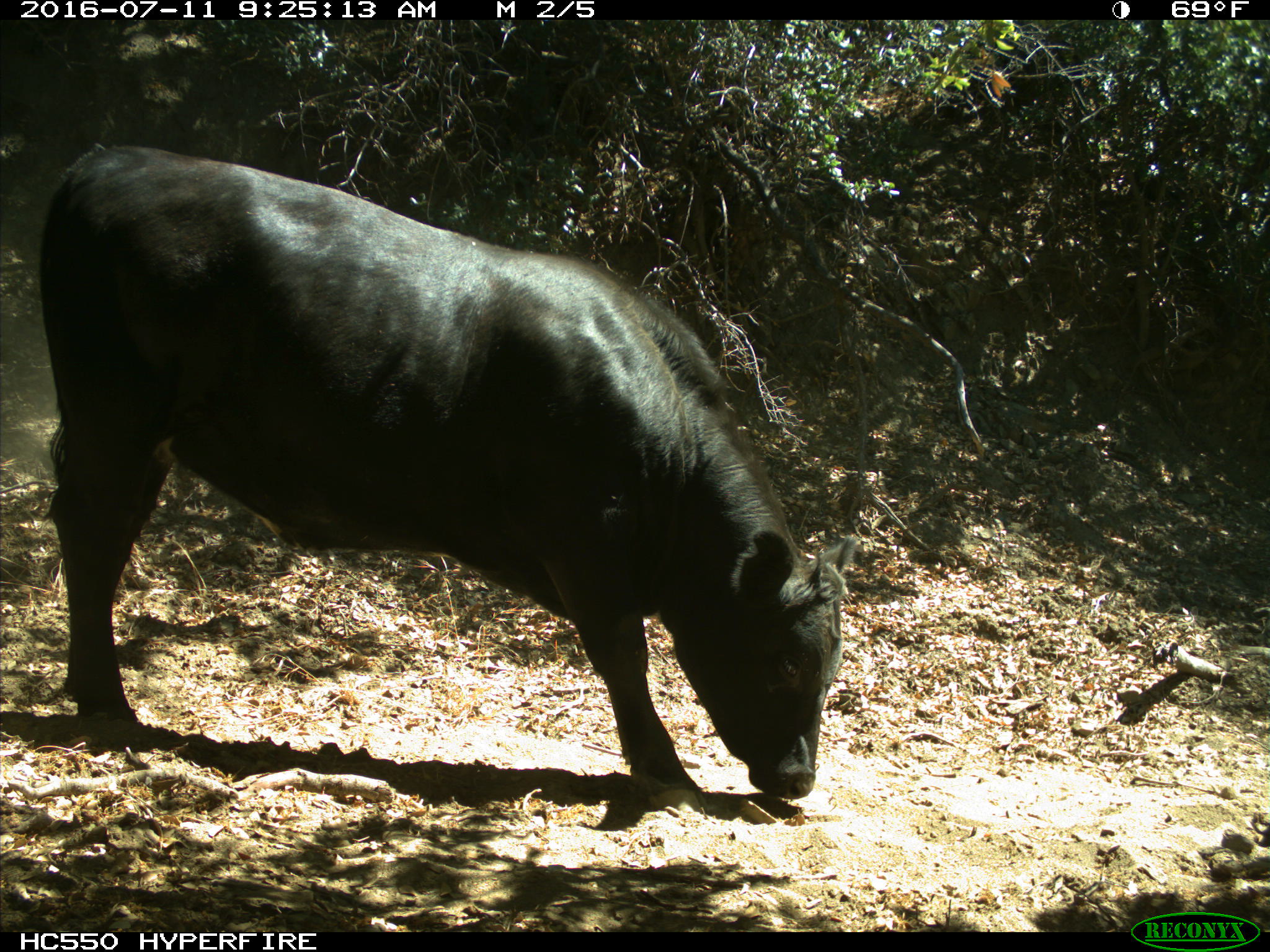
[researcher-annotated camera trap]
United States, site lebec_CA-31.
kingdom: Animalia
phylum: Chordata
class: Mammalia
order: Artiodactyla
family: Bovidae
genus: Bos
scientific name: Bos taurus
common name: domestic cow